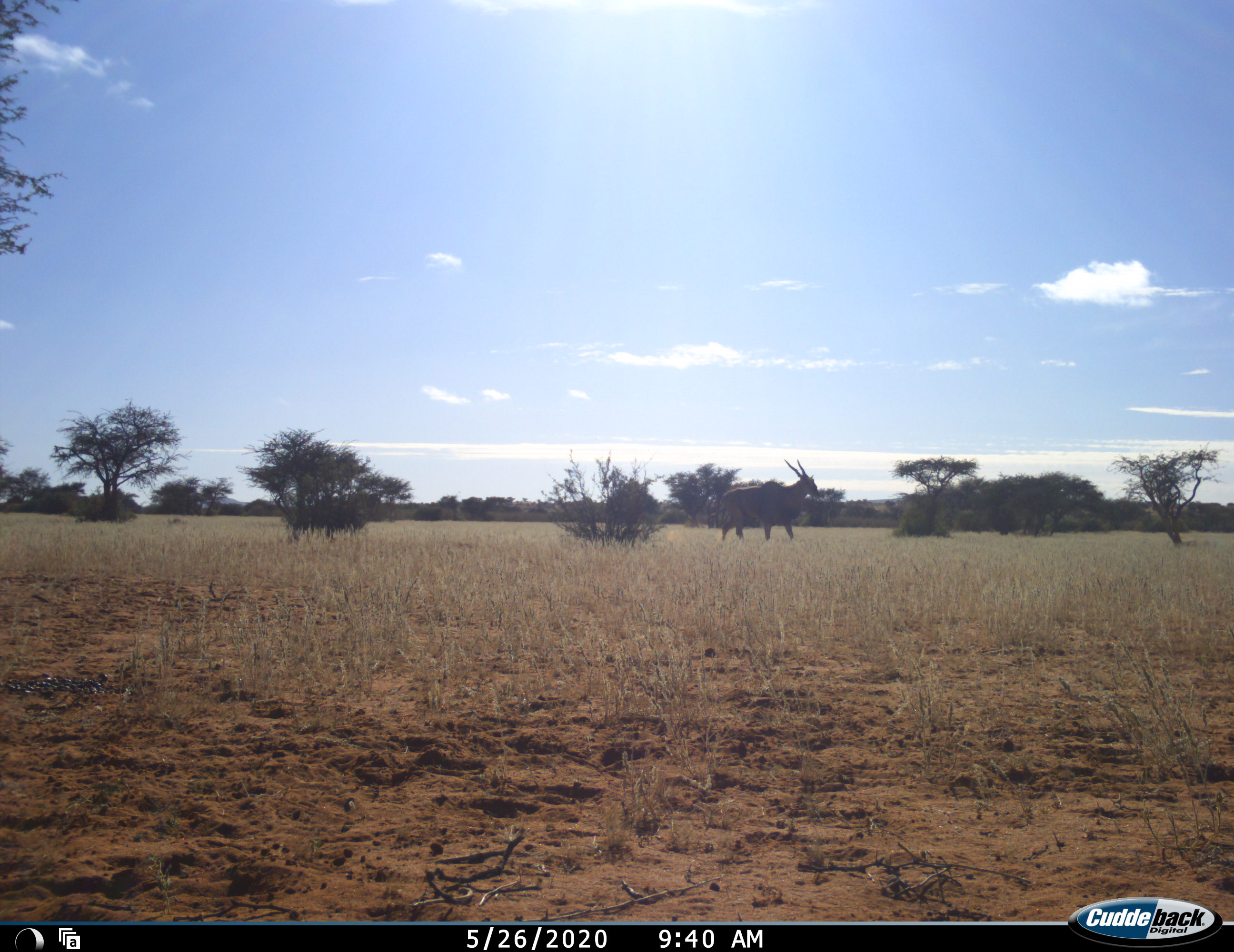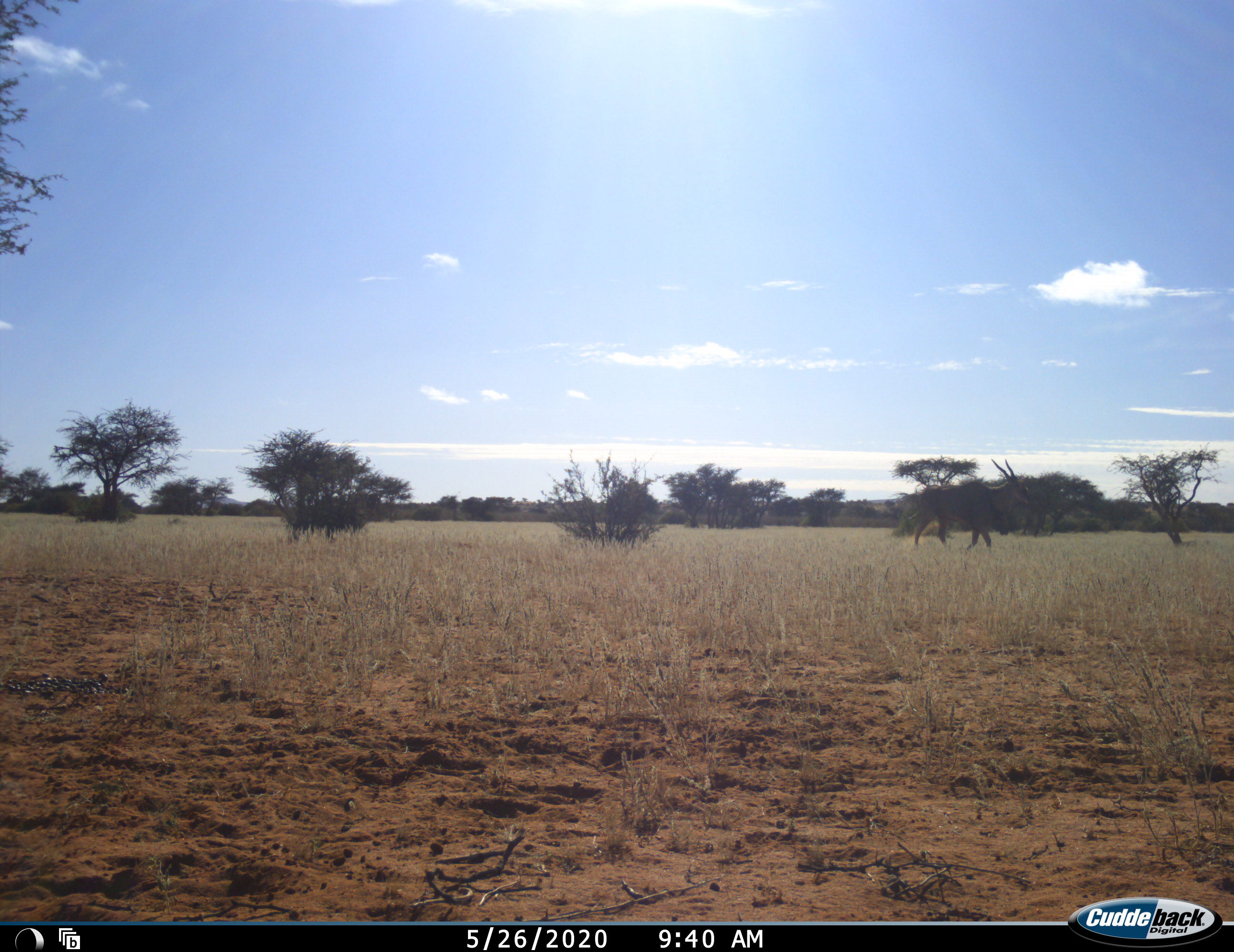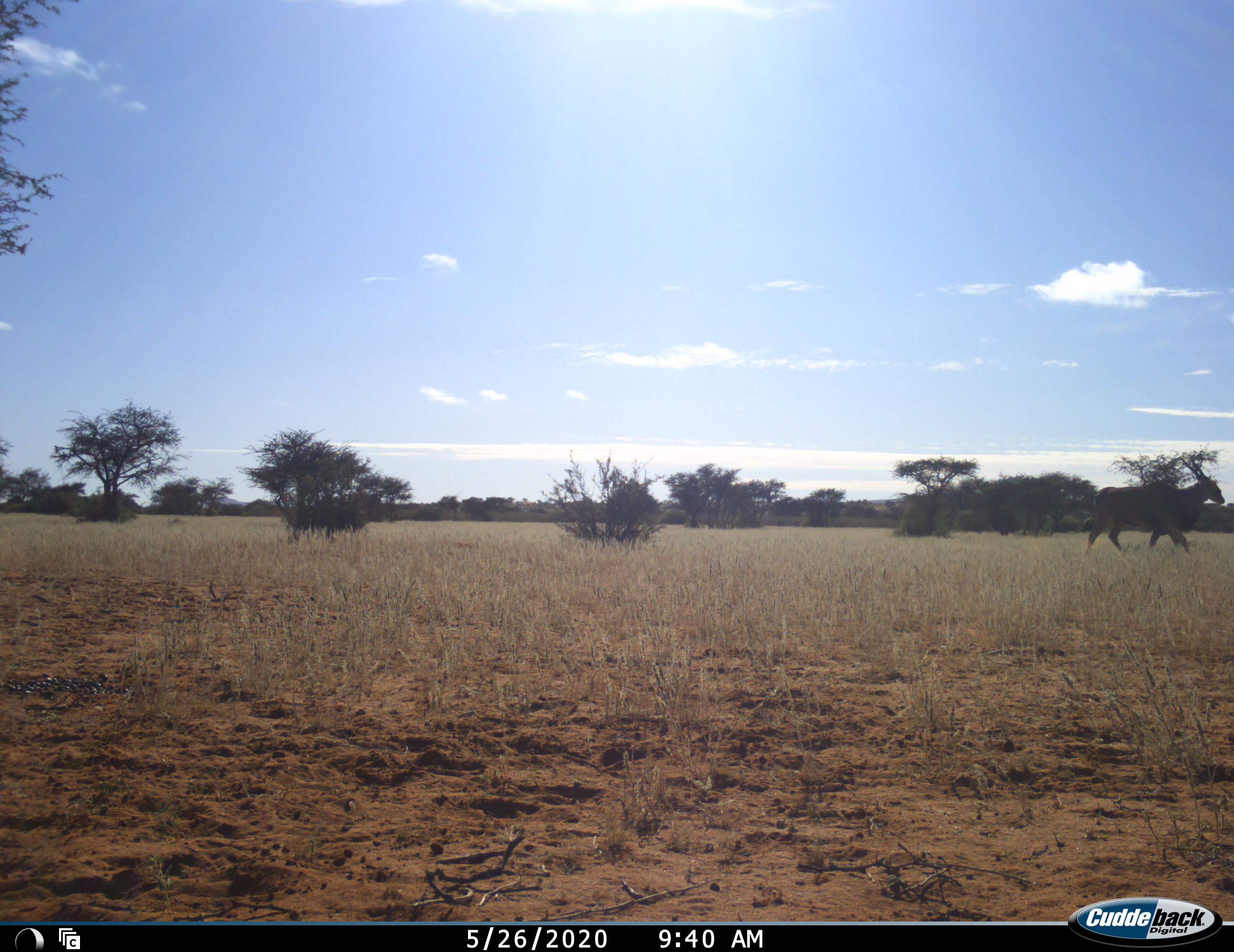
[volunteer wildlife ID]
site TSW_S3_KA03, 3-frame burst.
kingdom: Animalia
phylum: Chordata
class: Mammalia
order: Artiodactyla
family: Bovidae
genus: Tragelaphus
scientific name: Tragelaphus oryx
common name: eland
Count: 1.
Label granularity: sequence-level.